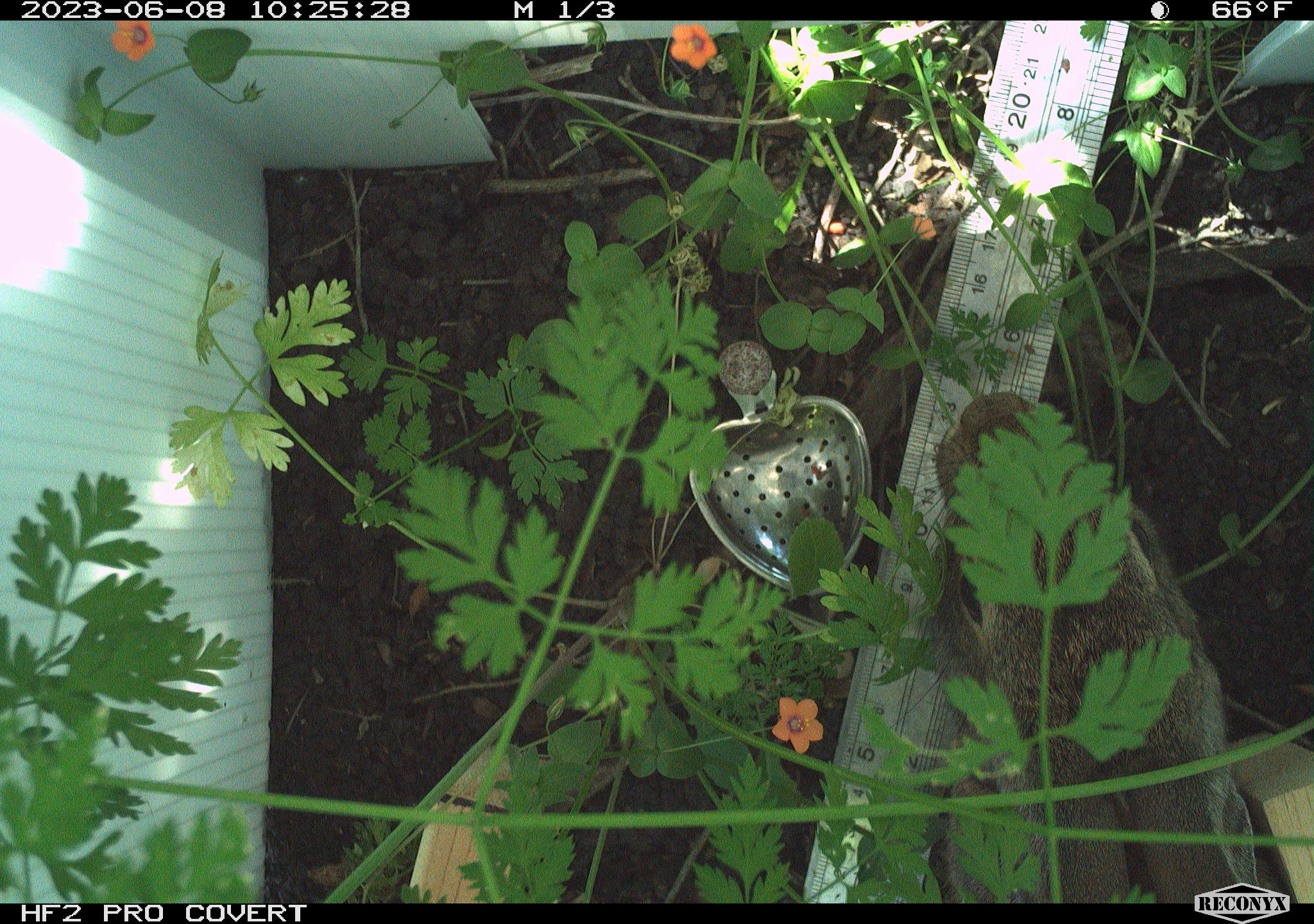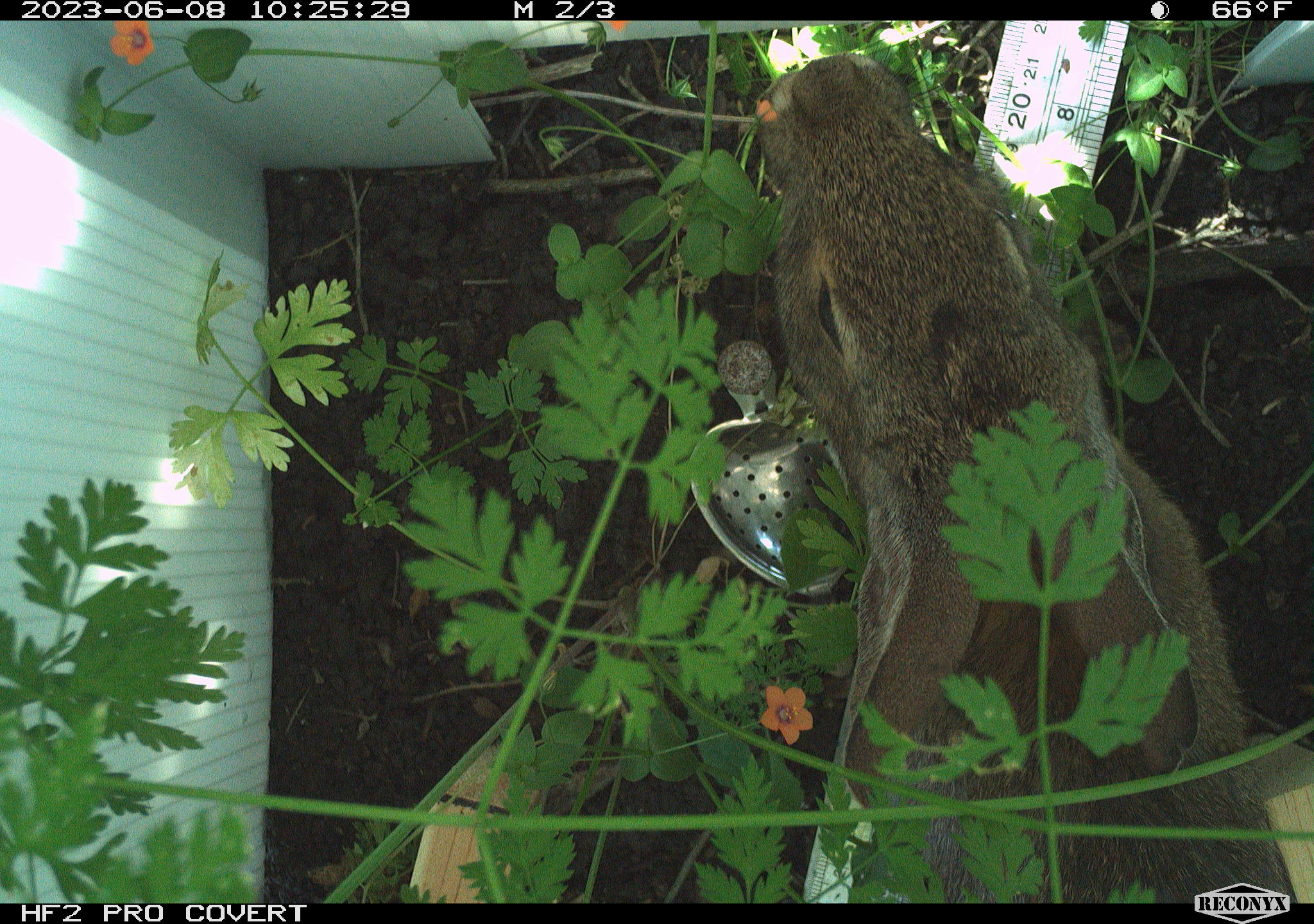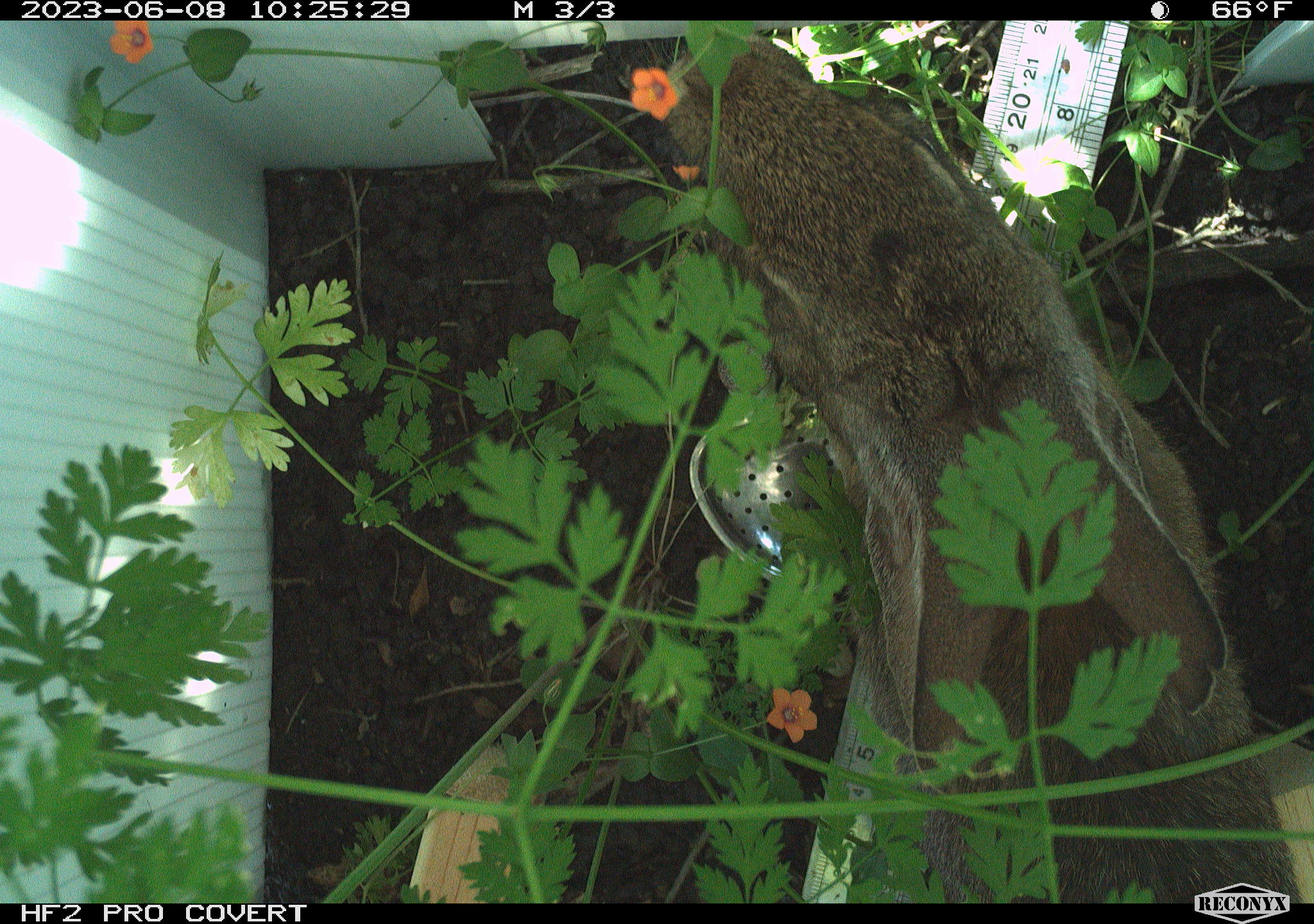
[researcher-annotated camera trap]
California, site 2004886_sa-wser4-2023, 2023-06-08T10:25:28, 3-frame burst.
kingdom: Animalia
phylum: Chordata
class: Mammalia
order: Lagomorpha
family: Leporidae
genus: Sylvilagus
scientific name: Sylvilagus bachmani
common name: brush rabbit